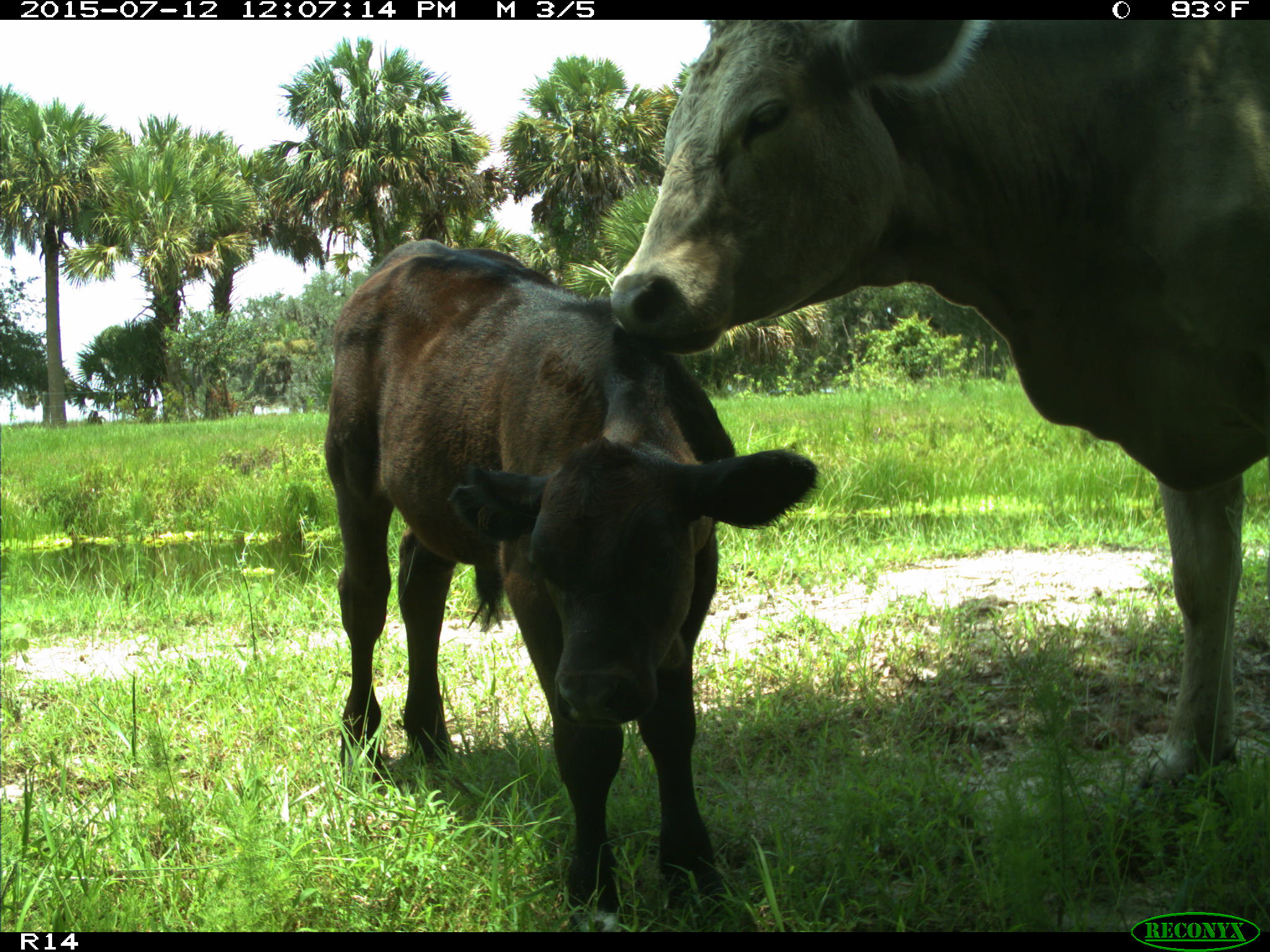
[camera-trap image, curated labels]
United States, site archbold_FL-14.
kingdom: Animalia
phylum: Chordata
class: Mammalia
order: Artiodactyla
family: Bovidae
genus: Bos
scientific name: Bos taurus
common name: domestic cow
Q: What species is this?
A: Bos taurus (domestic cow).